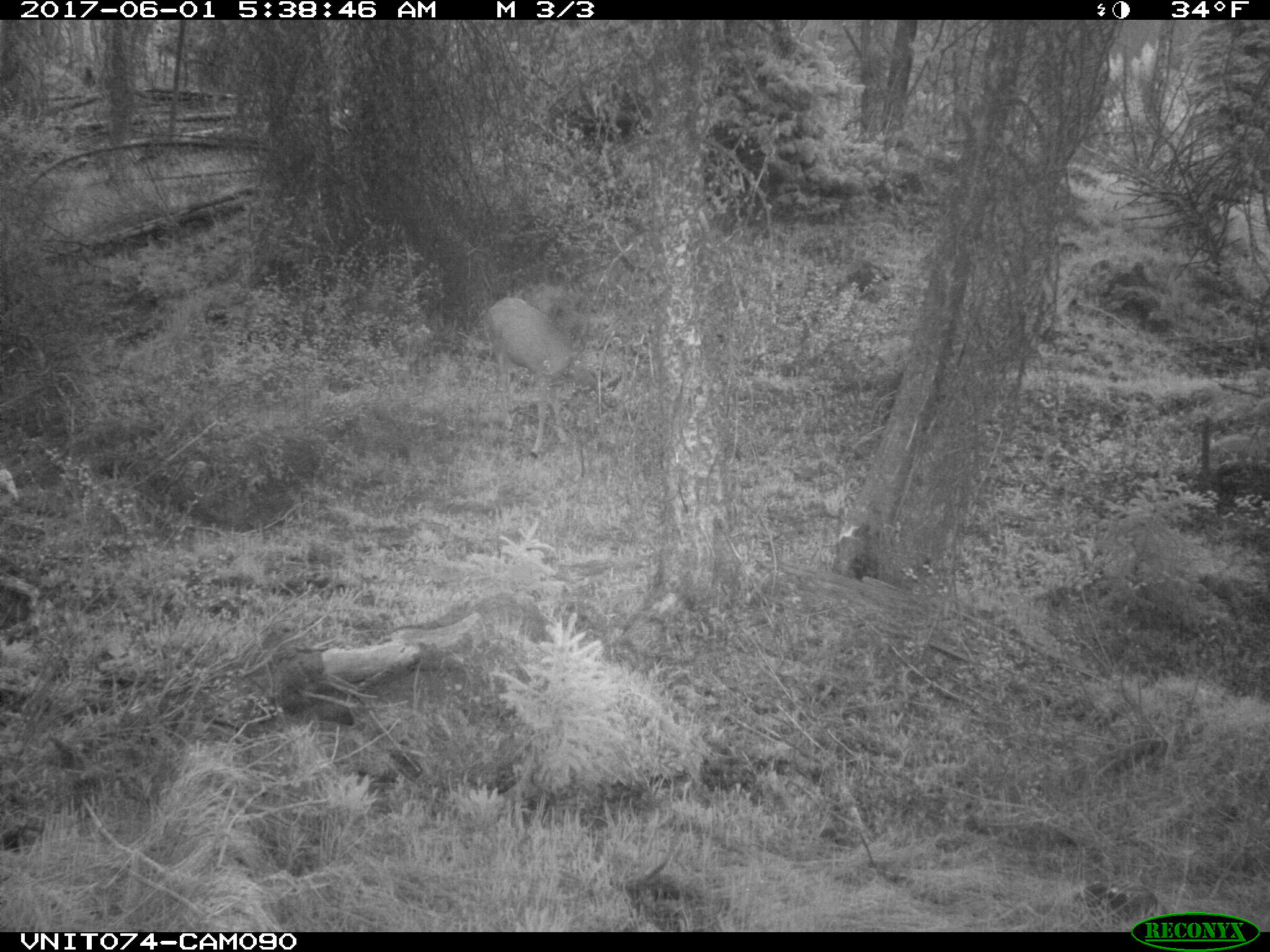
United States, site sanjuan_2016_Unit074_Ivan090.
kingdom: Animalia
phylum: Chordata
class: Mammalia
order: Artiodactyla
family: Cervidae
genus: Odocoileus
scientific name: Odocoileus hemionus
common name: mule deer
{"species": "Odocoileus hemionus (mule deer)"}